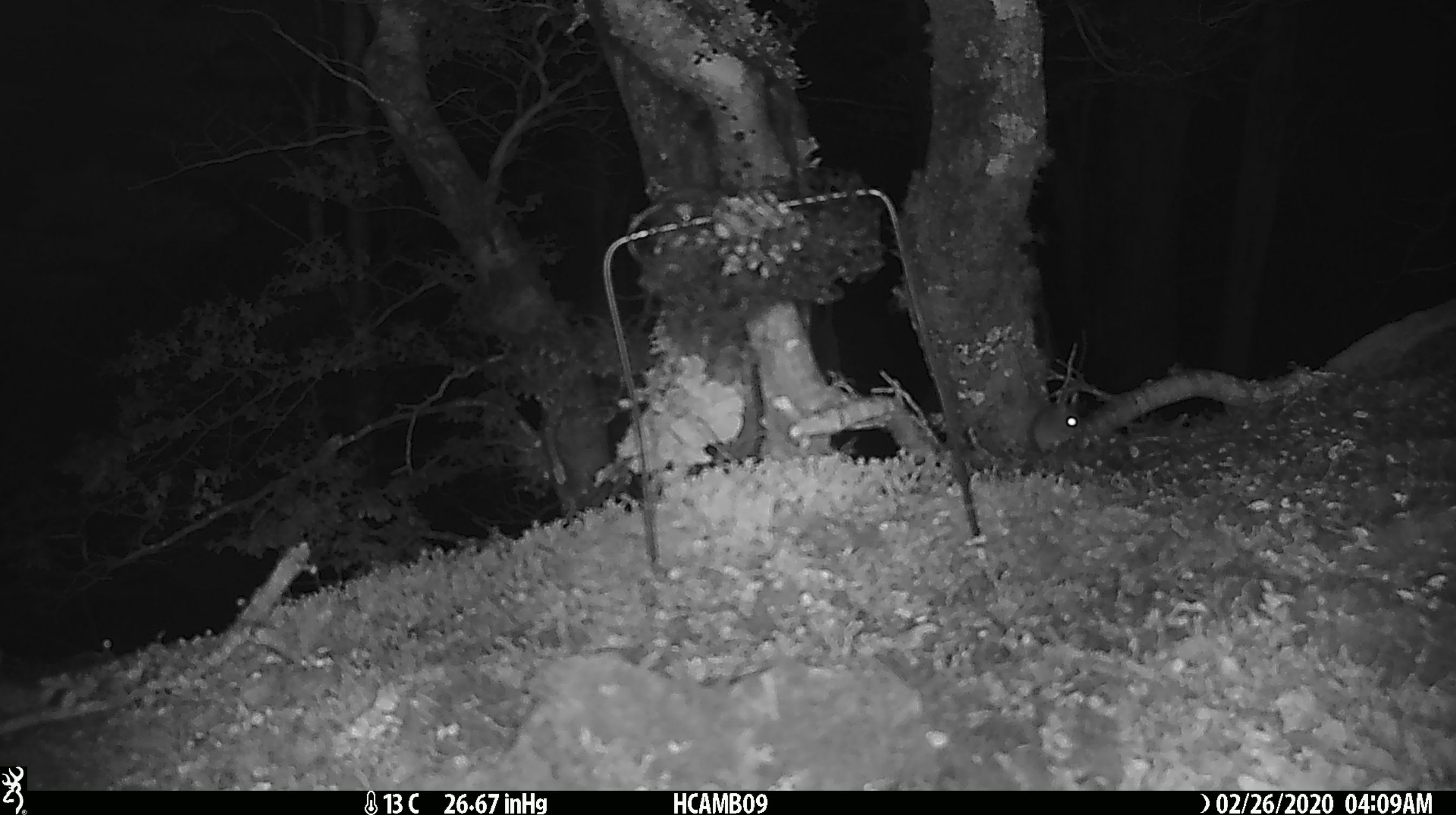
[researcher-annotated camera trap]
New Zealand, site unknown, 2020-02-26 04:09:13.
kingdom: Animalia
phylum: Chordata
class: Mammalia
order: Rodentia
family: Muridae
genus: Mus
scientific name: Mus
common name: mouse